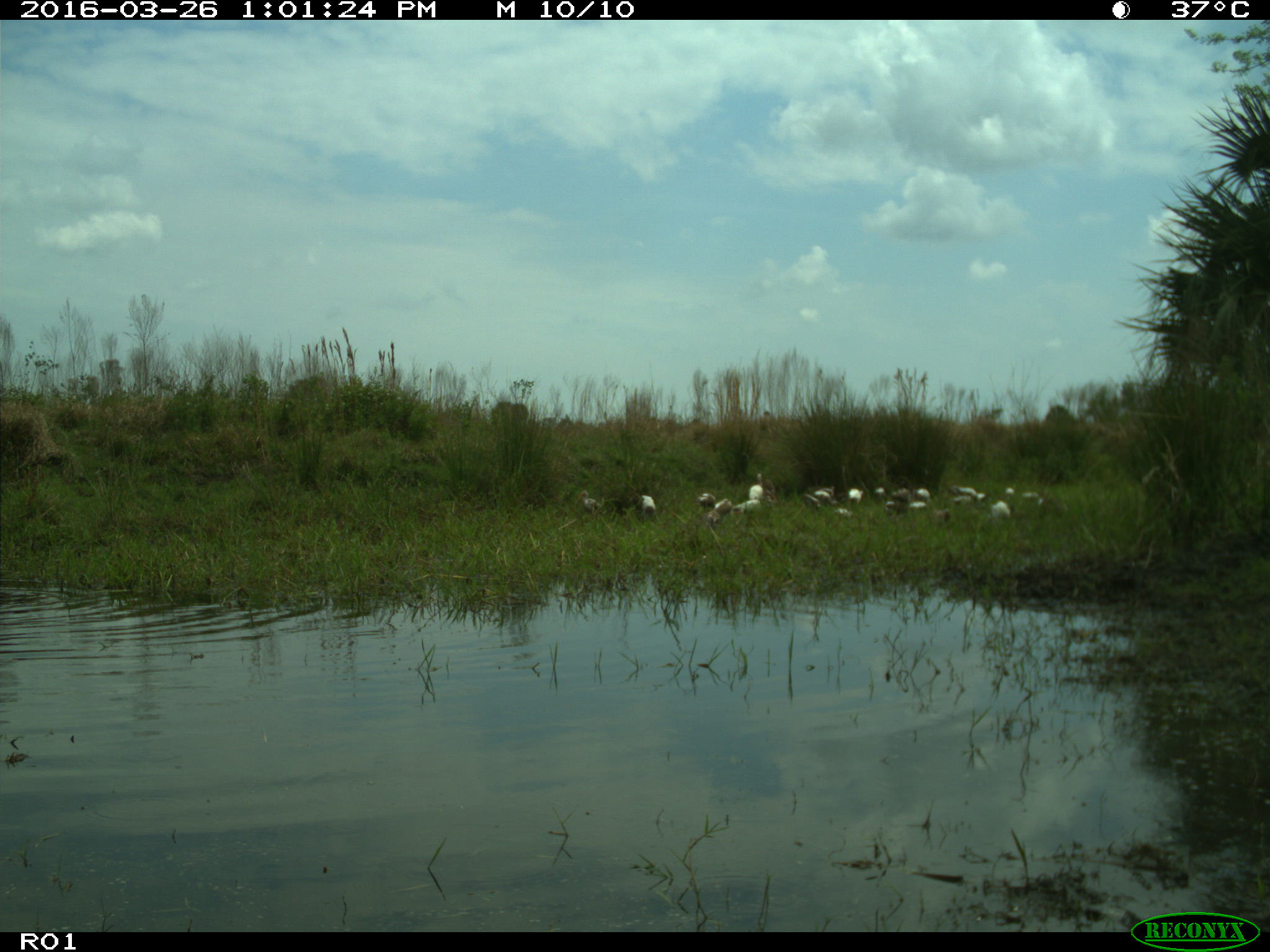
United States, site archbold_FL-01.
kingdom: Animalia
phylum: Chordata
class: Aves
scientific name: Aves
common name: birds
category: unidentified bird